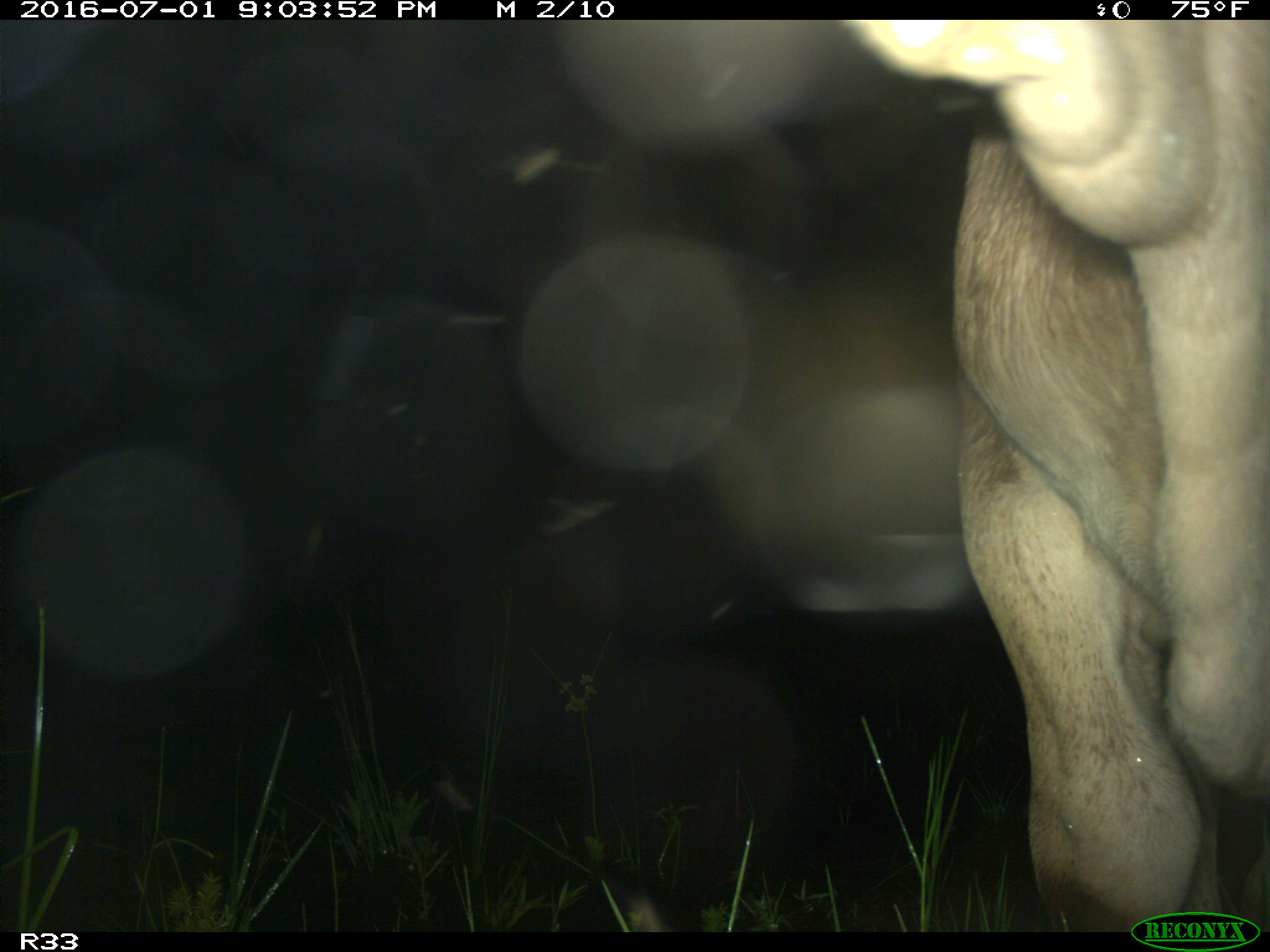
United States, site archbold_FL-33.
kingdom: Animalia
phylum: Chordata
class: Mammalia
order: Artiodactyla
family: Bovidae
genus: Bos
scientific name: Bos taurus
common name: domestic cow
Bos taurus (domestic cow).